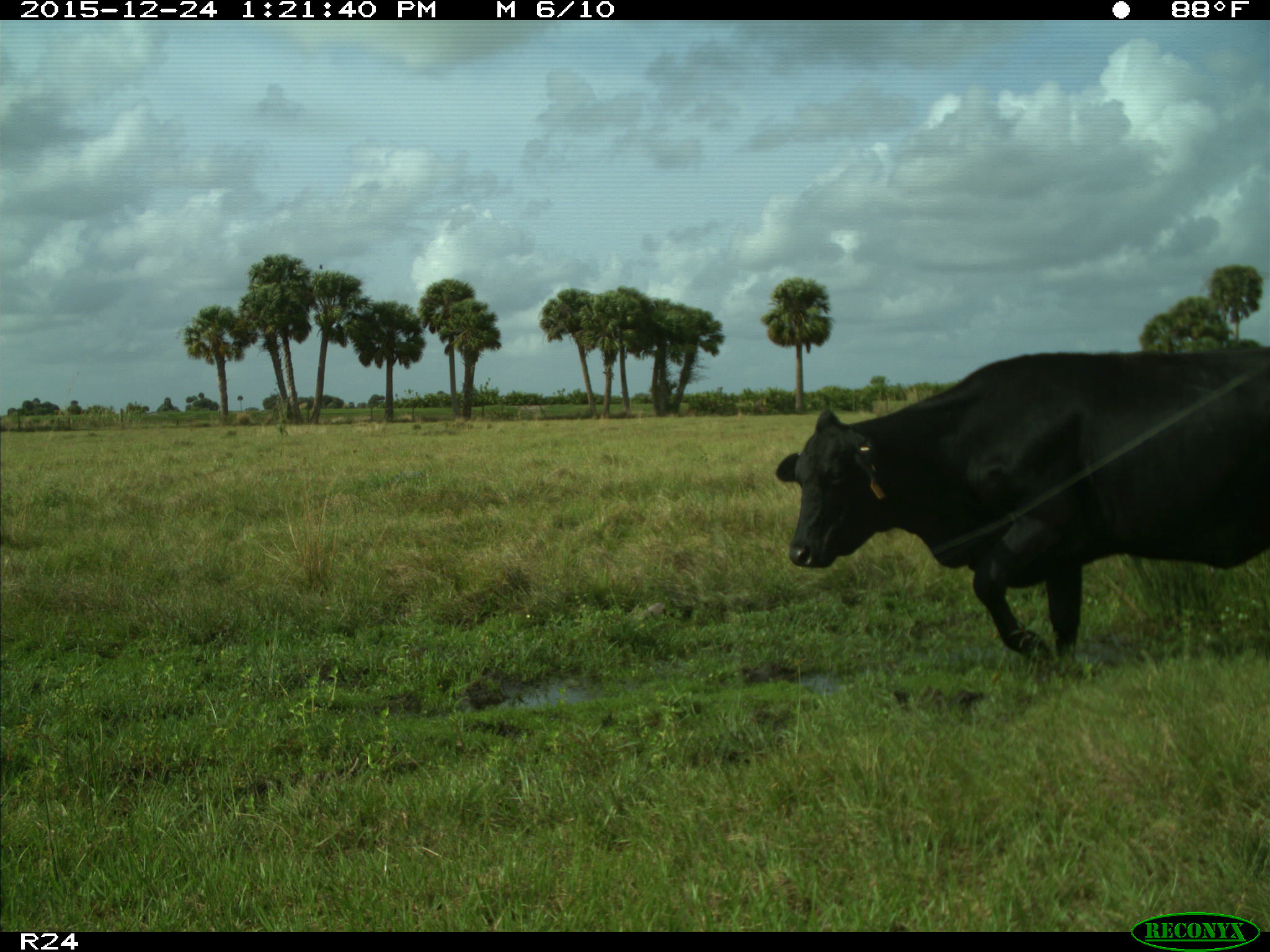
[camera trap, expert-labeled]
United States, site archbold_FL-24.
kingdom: Animalia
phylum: Chordata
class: Mammalia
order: Artiodactyla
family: Bovidae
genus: Bos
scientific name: Bos taurus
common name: domestic cow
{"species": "Bos taurus (domestic cow)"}